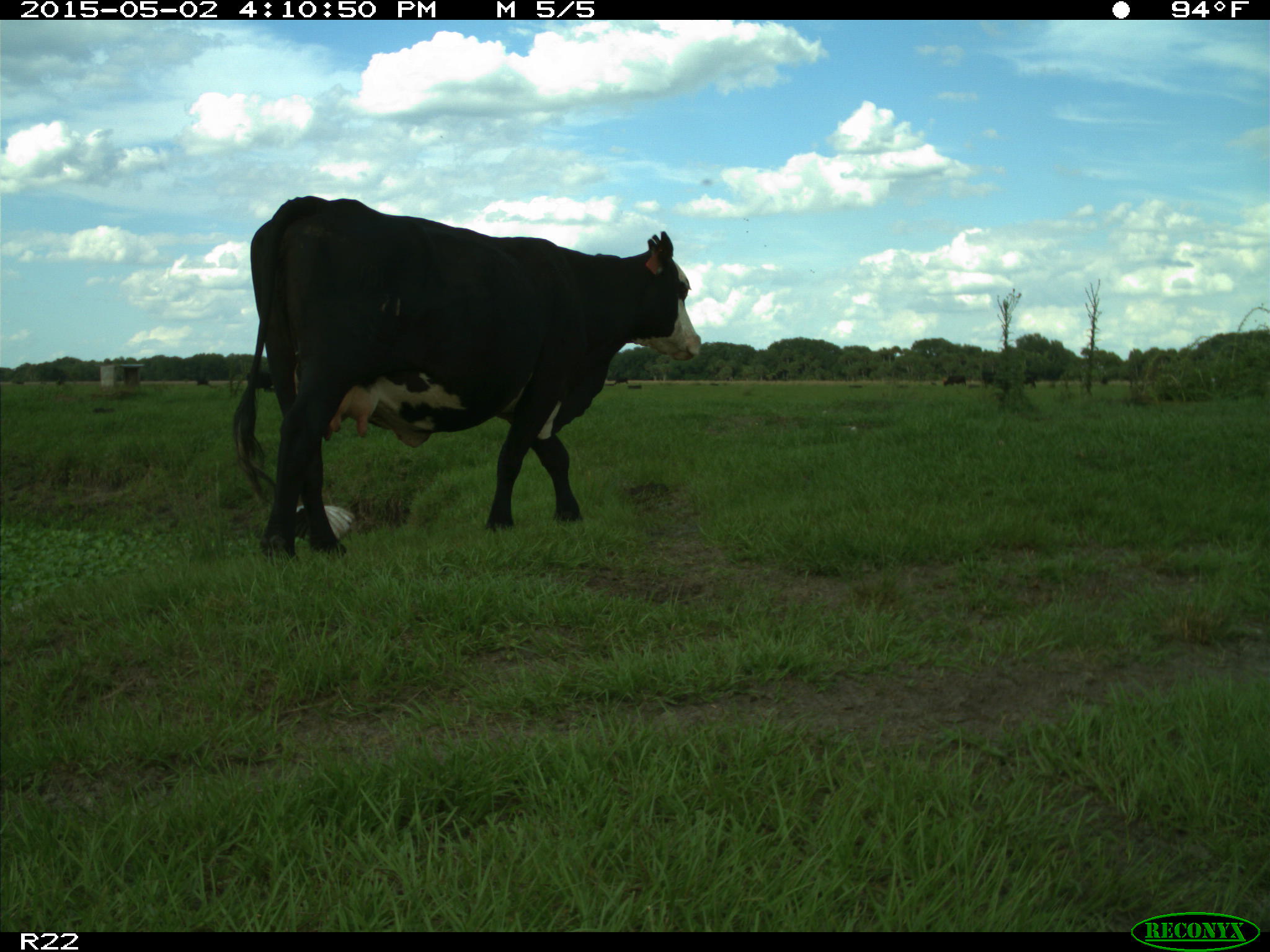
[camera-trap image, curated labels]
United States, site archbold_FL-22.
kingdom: Animalia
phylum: Chordata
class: Mammalia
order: Artiodactyla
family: Bovidae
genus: Bos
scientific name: Bos taurus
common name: domestic cow